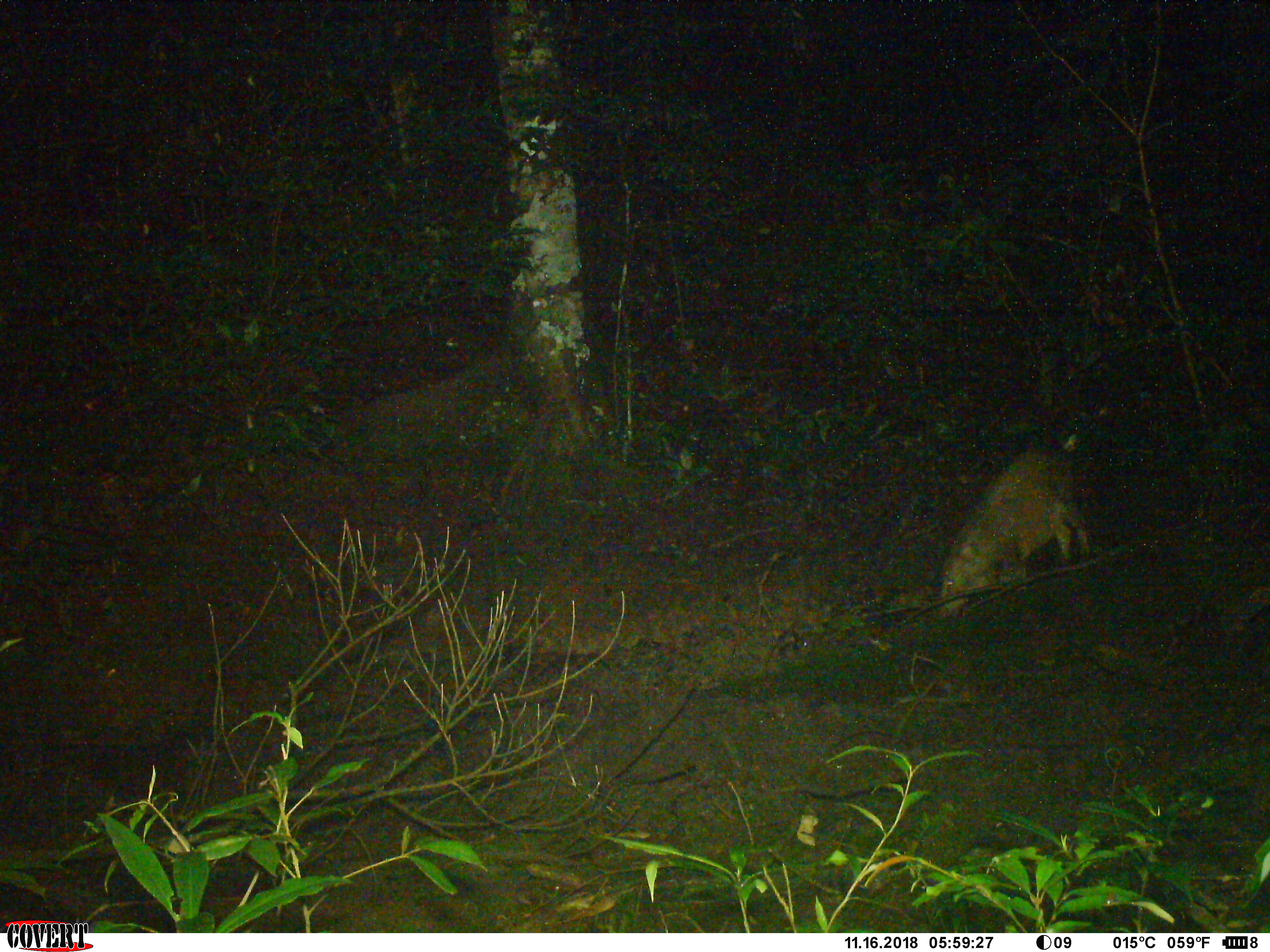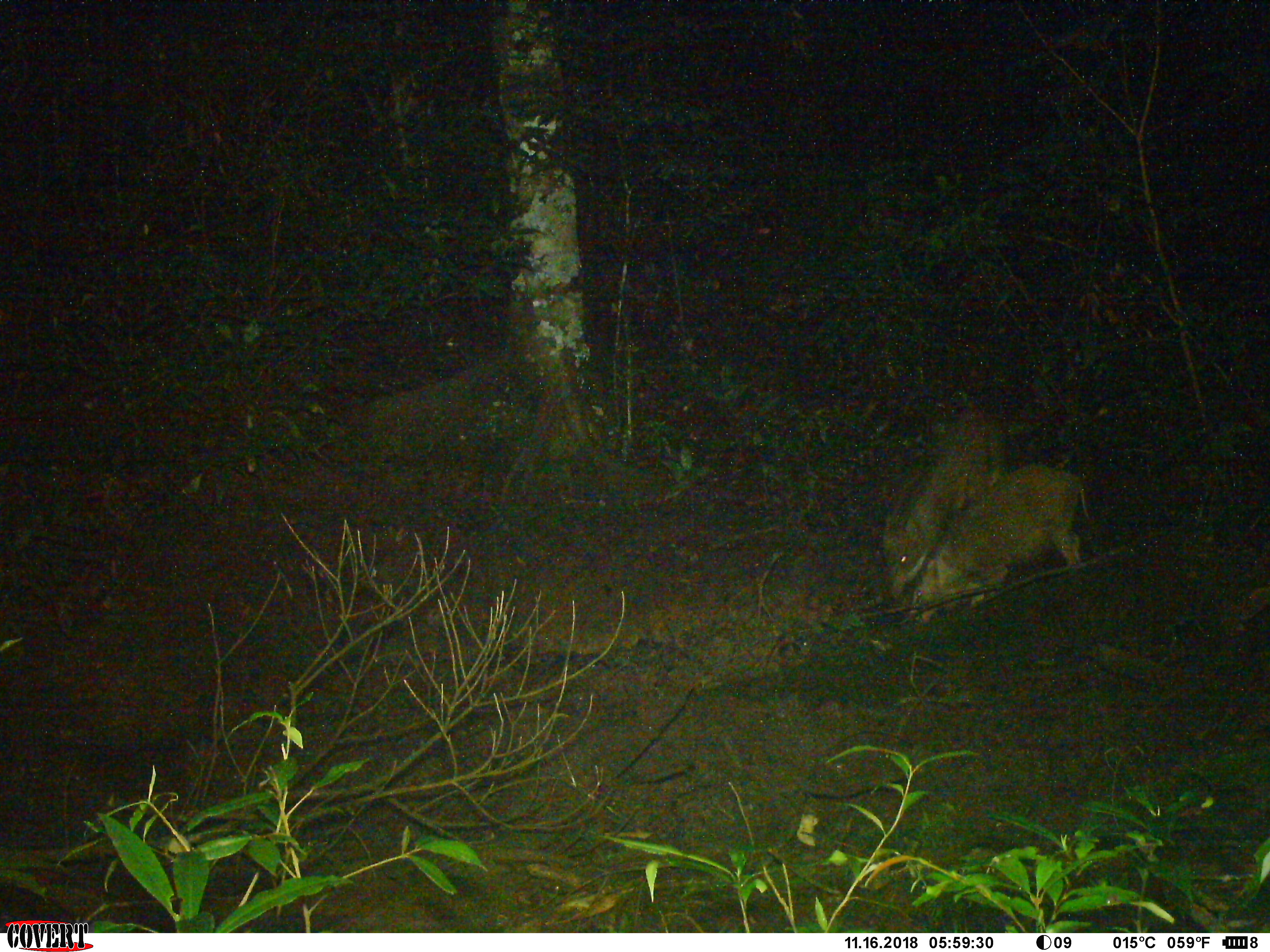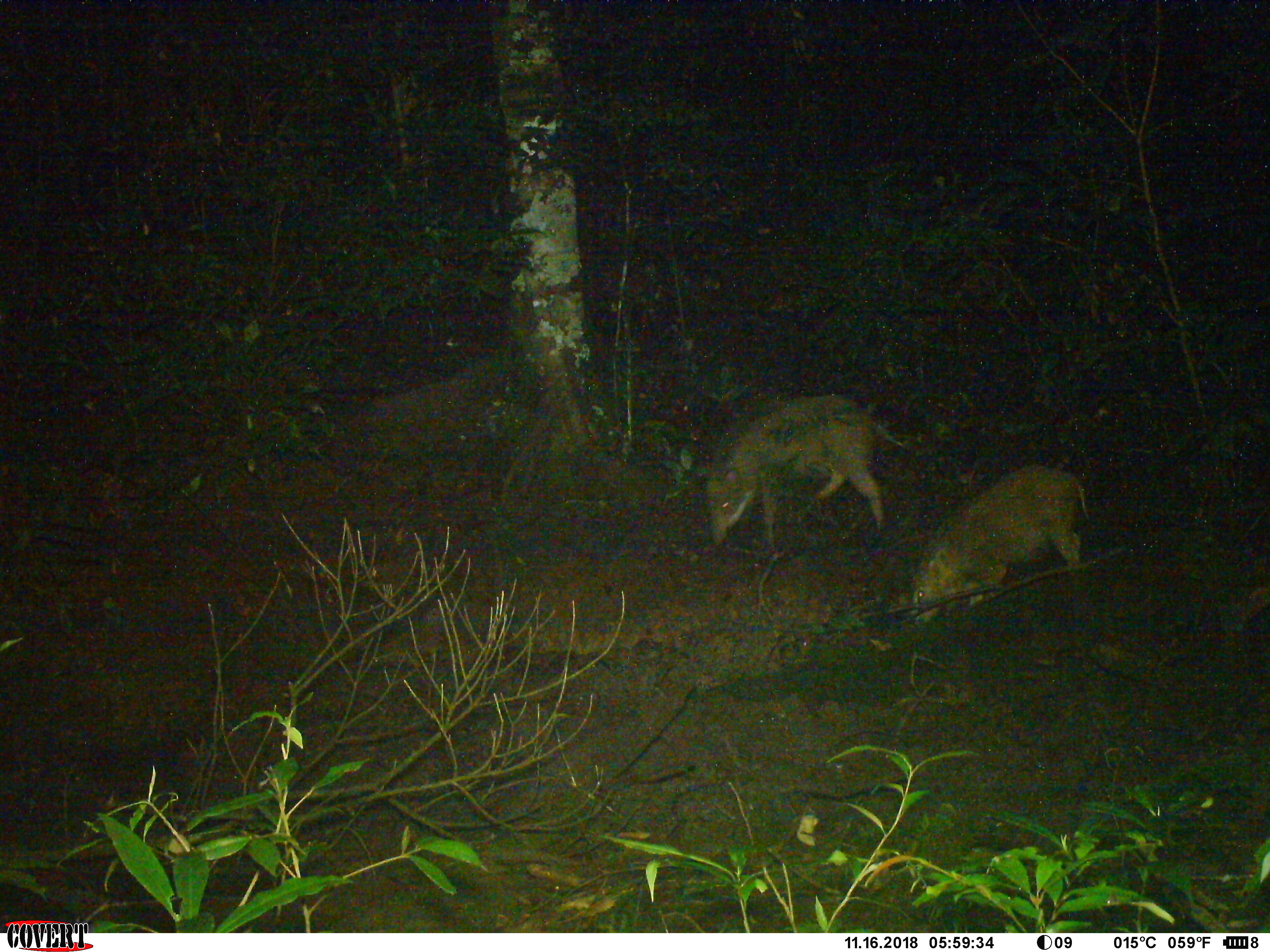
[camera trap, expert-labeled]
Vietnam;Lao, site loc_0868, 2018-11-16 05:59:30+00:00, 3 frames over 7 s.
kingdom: Animalia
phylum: Chordata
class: Mammalia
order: Artiodactyla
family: Suidae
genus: Sus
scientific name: Sus scrofa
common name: eurasian wild pig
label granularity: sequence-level